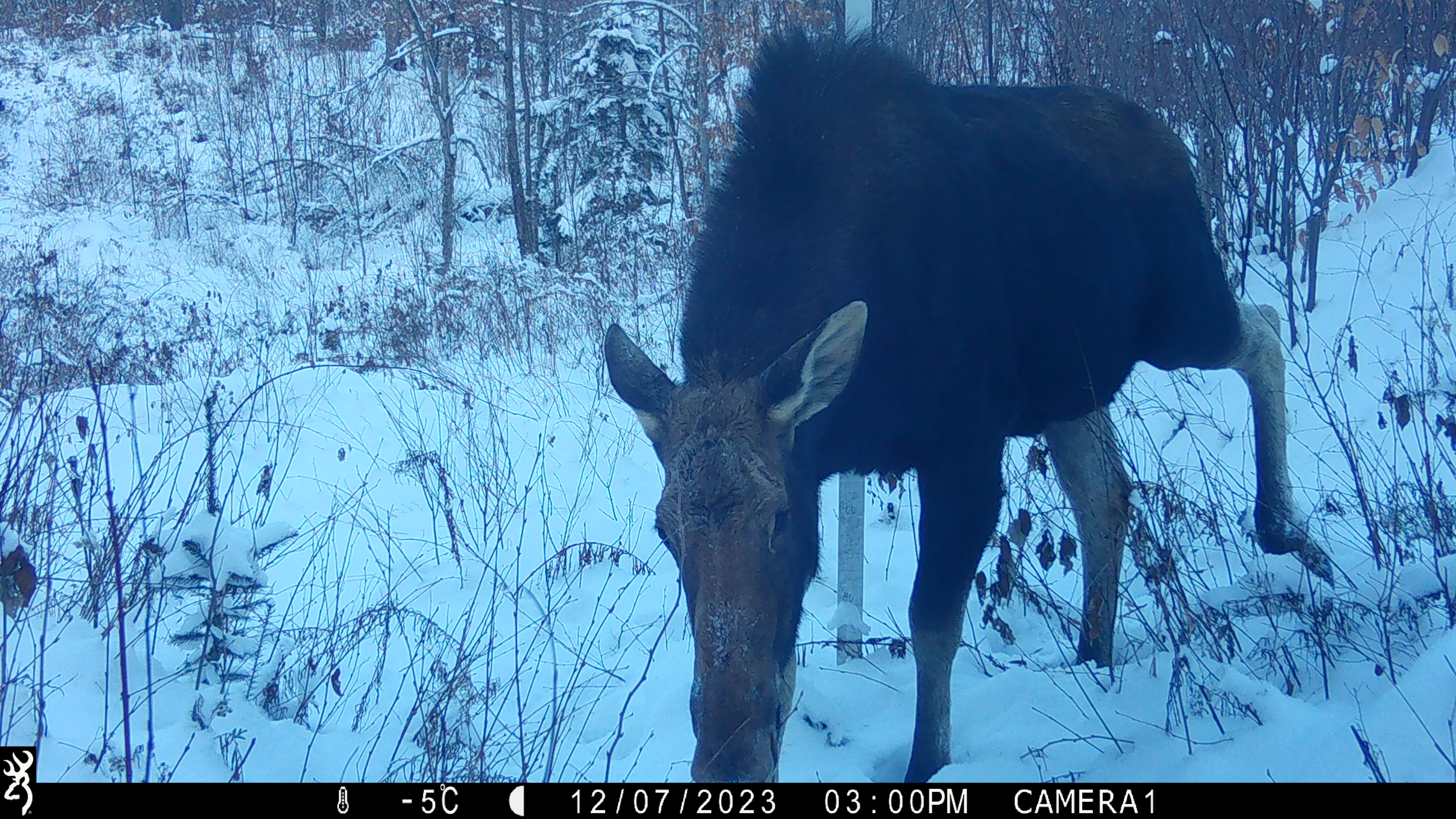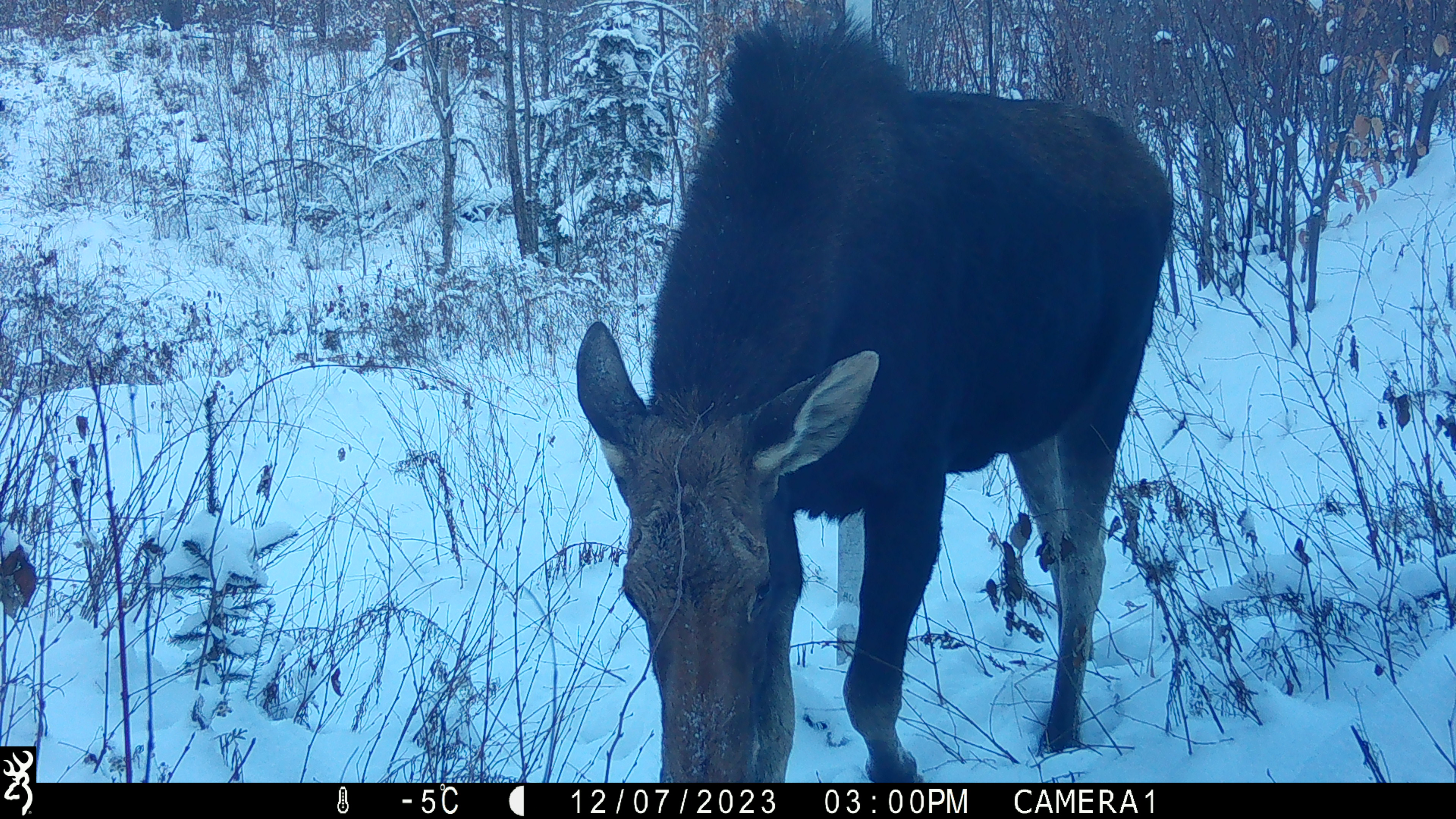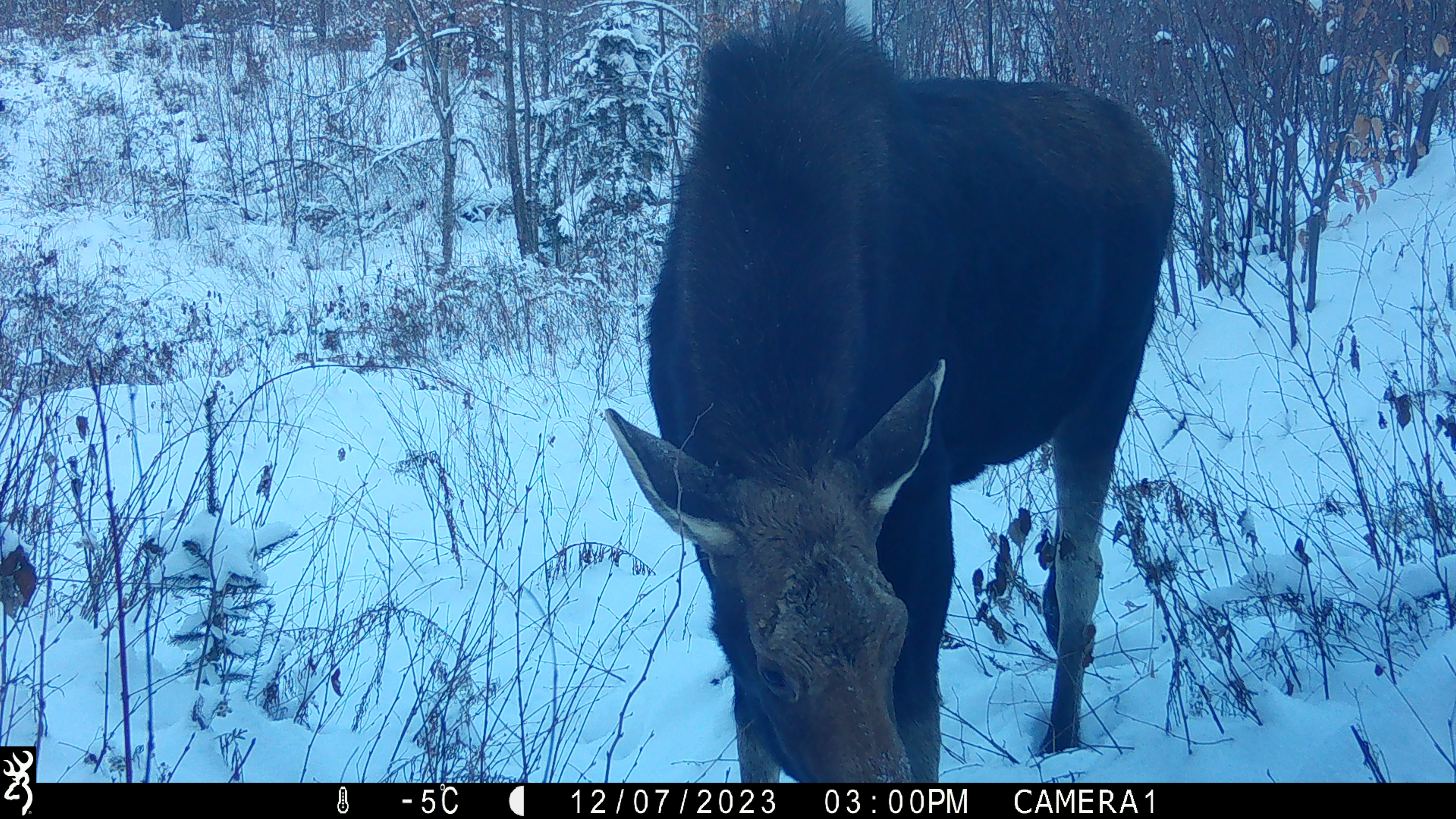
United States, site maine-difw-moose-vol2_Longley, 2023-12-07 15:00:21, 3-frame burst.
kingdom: Animalia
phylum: Chordata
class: Mammalia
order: Artiodactyla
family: Cervidae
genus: Alces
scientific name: Alces alces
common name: moose